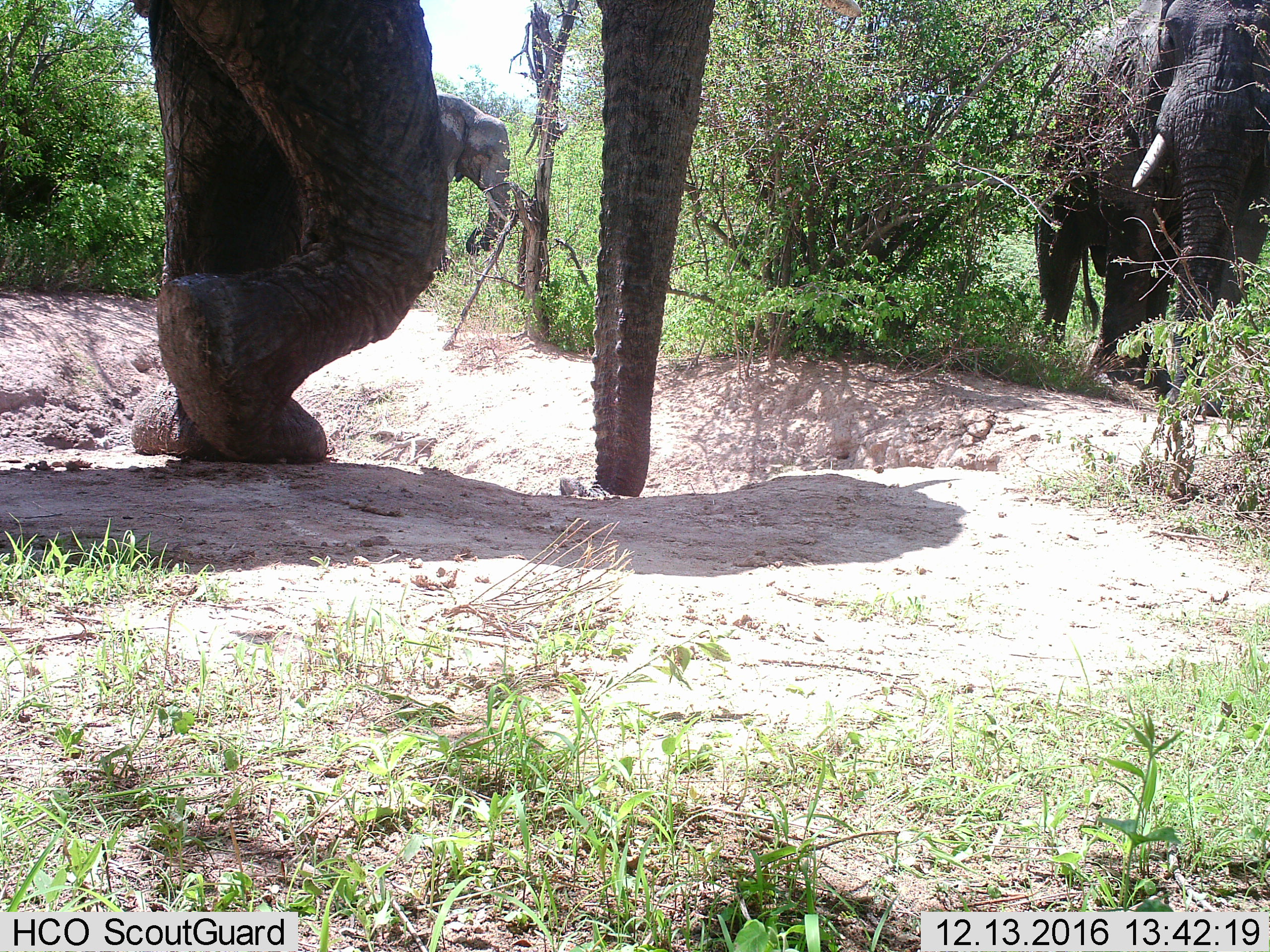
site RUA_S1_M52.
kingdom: Animalia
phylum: Chordata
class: Mammalia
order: Proboscidea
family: Elephantidae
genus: Loxodonta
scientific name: Loxodonta africana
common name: african bush elephant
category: elephant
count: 3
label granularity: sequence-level